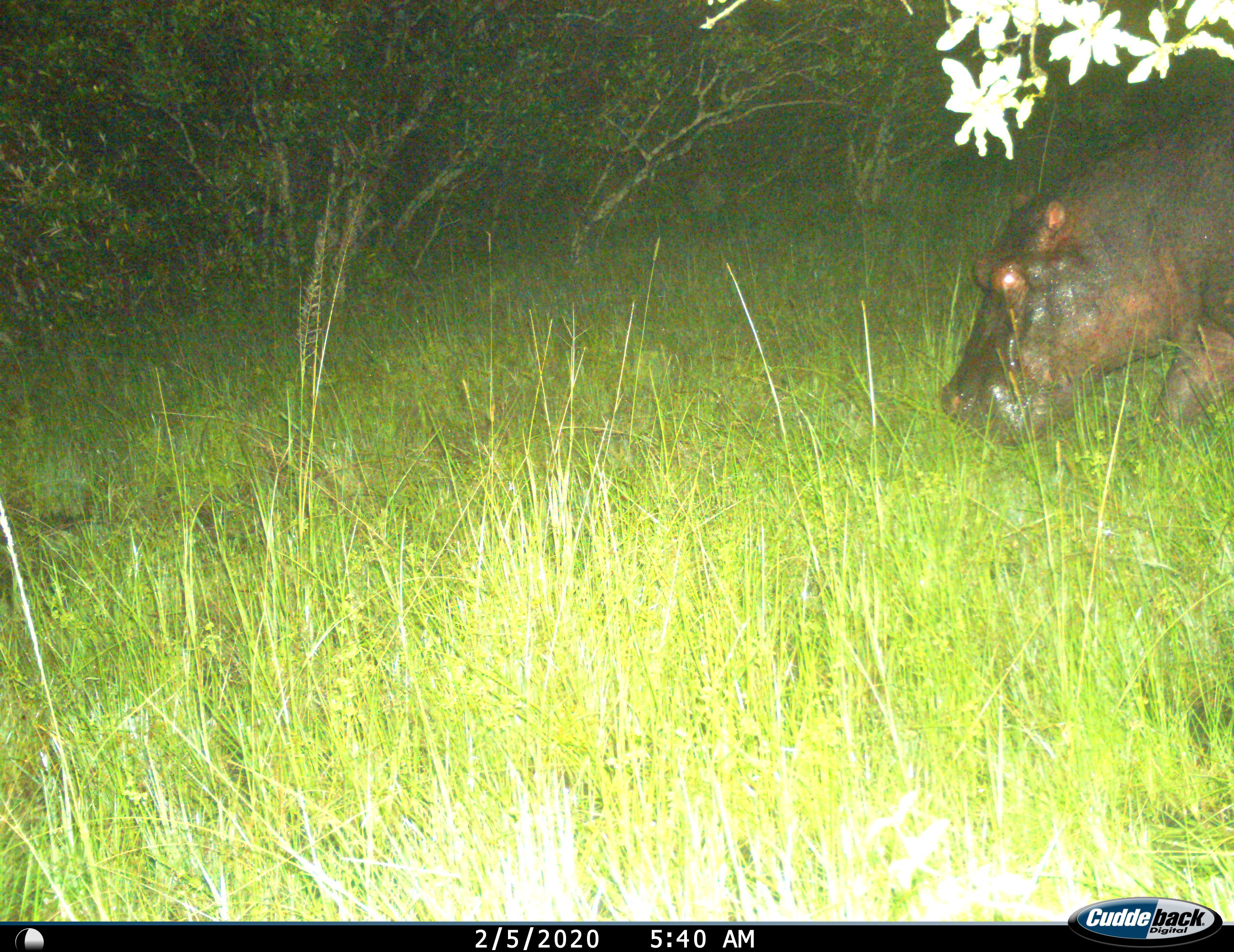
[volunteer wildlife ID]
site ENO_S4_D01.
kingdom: Animalia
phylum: Chordata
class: Mammalia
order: Artiodactyla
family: Hippopotamidae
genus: Hippopotamus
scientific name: Hippopotamus amphibius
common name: hippopotamus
Hippopotamus (Hippopotamus amphibius), count 1. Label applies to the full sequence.